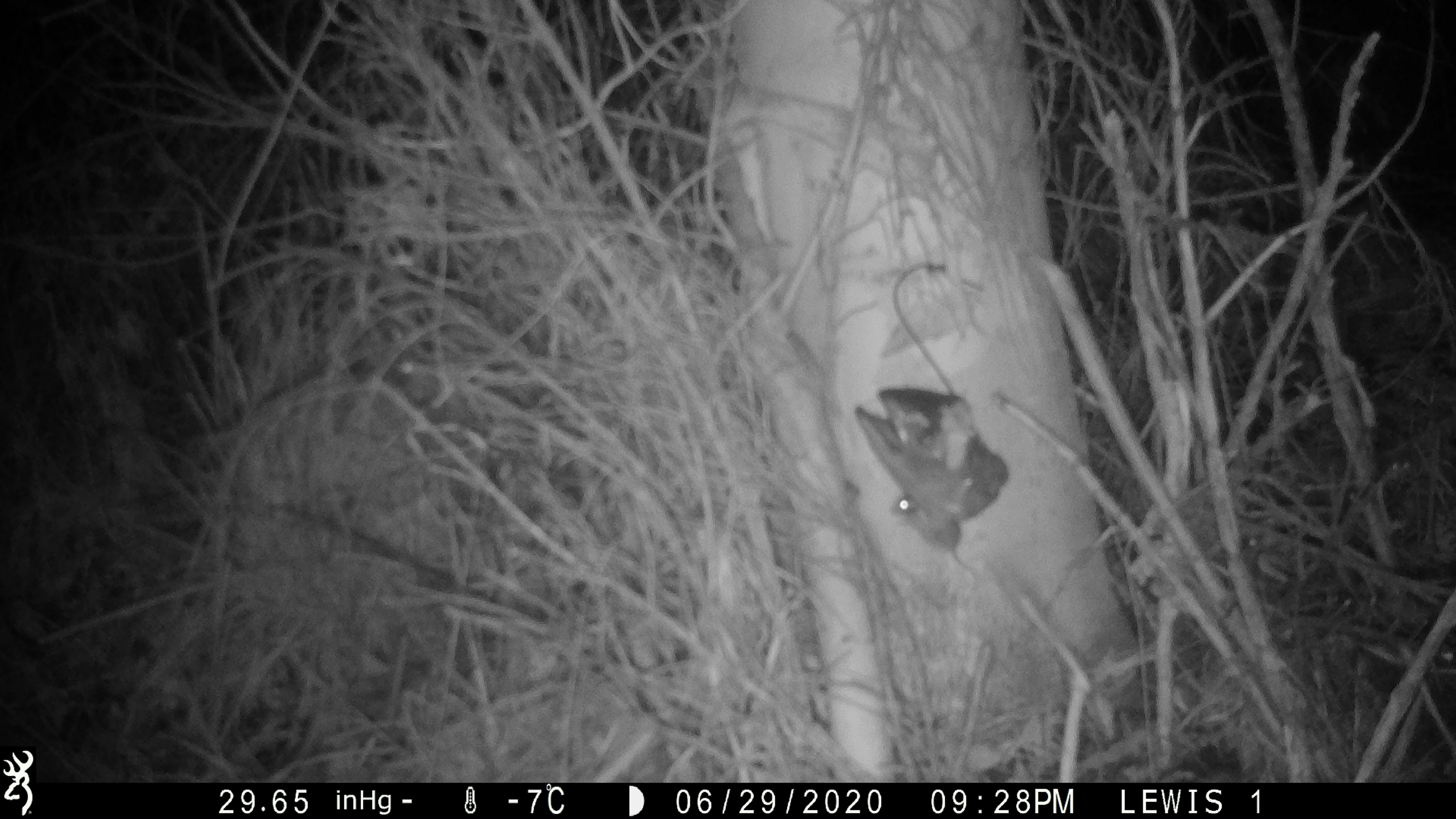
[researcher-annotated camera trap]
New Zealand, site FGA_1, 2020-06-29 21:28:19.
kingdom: Animalia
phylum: Chordata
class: Mammalia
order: Rodentia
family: Muridae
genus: Mus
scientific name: Mus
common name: mouse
Mouse (Mus).